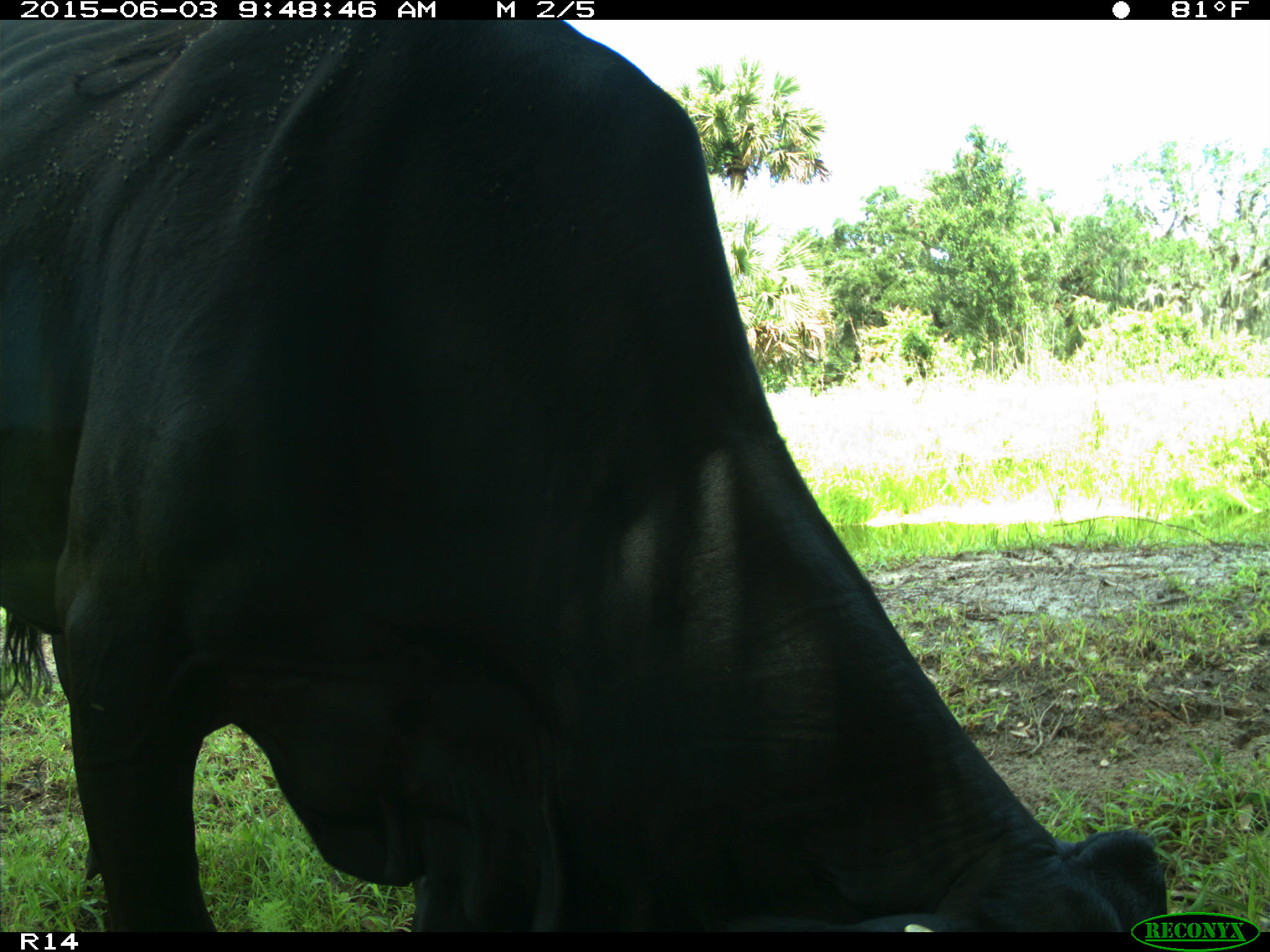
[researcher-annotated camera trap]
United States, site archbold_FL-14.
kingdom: Animalia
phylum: Chordata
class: Mammalia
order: Artiodactyla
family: Bovidae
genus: Bos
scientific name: Bos taurus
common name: domestic cow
Bos taurus (domestic cow).